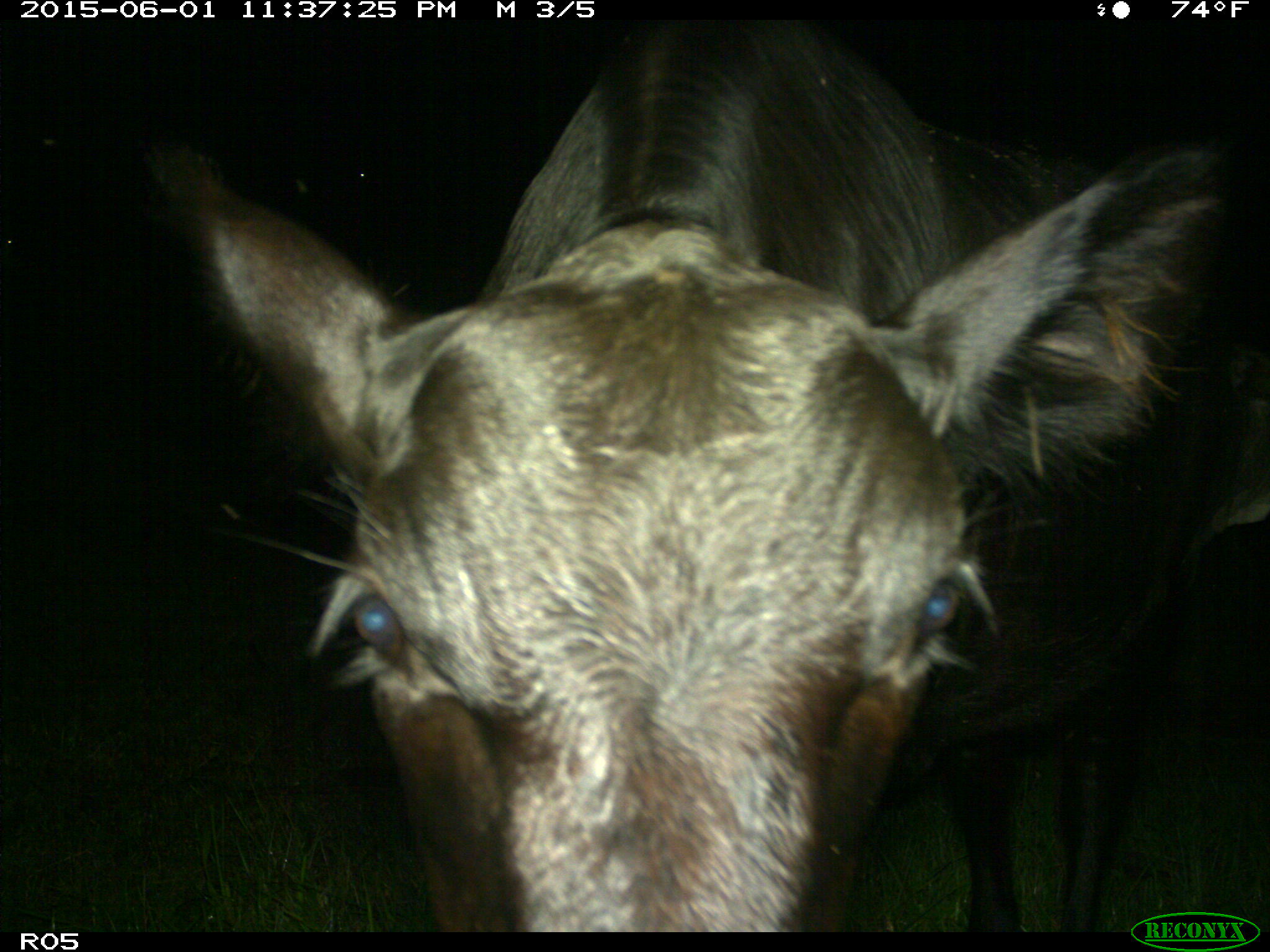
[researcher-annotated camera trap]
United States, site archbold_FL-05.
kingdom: Animalia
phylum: Chordata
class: Mammalia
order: Artiodactyla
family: Bovidae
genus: Bos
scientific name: Bos taurus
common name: domestic cow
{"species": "Bos taurus (domestic cow)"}